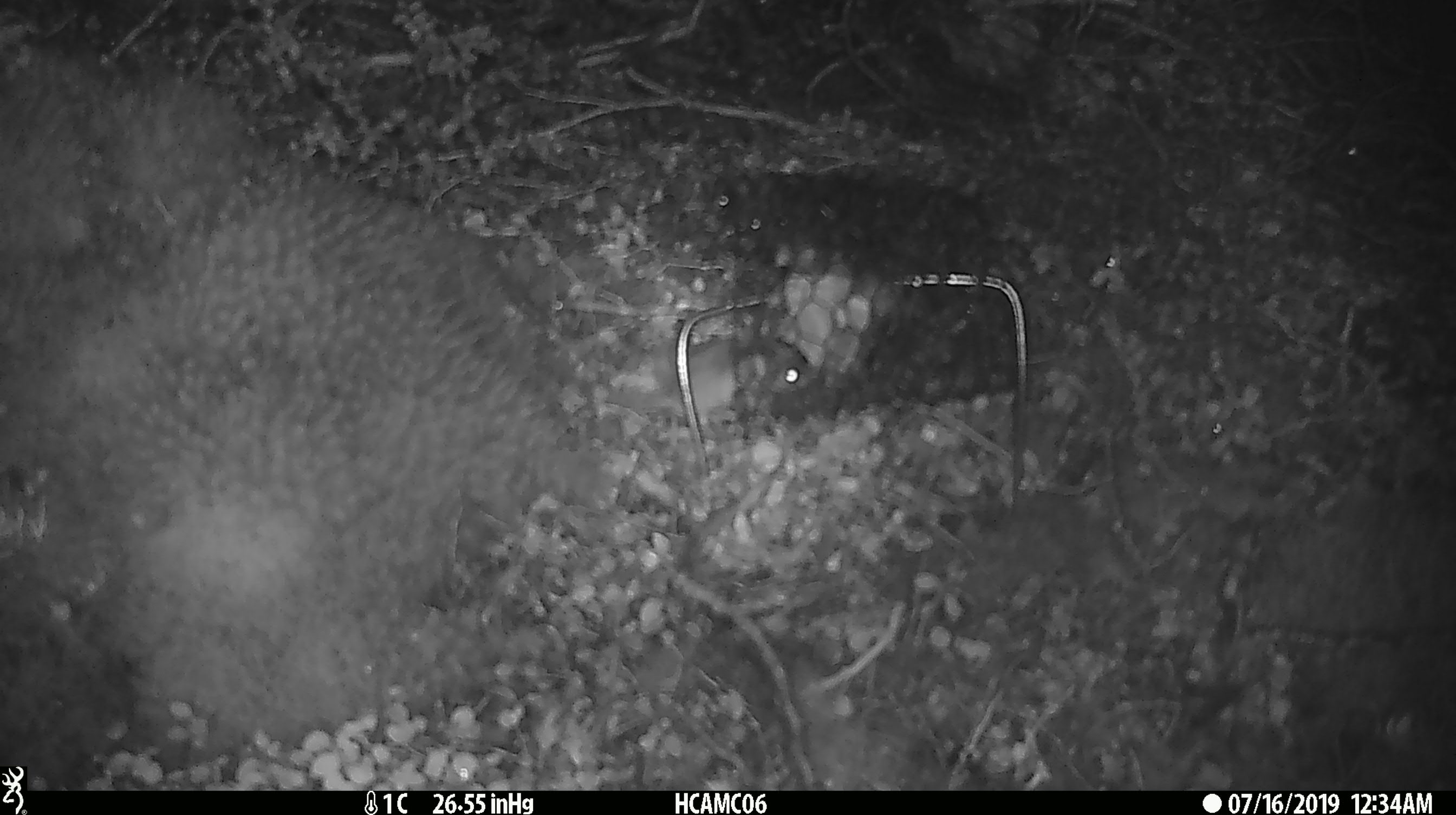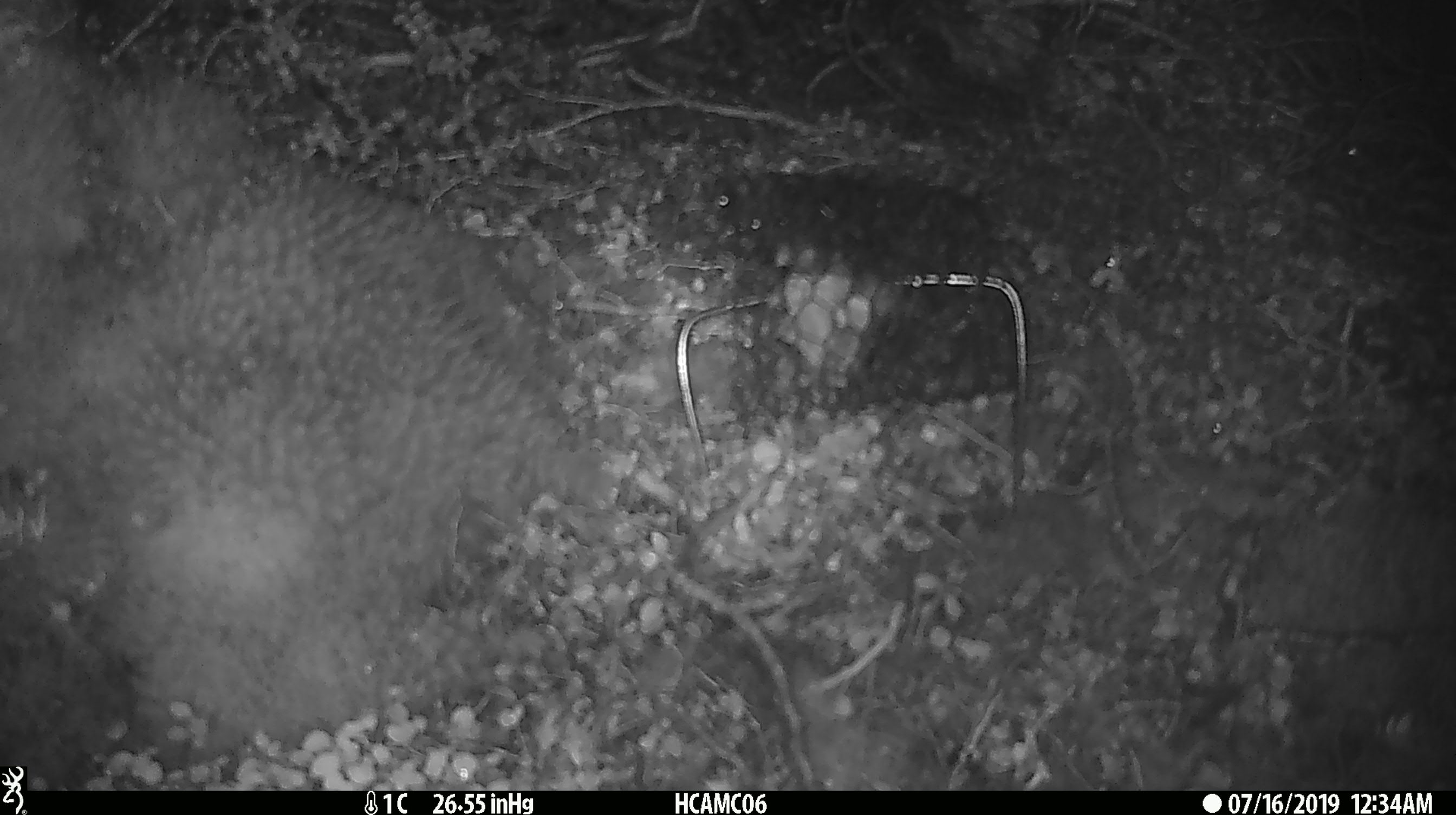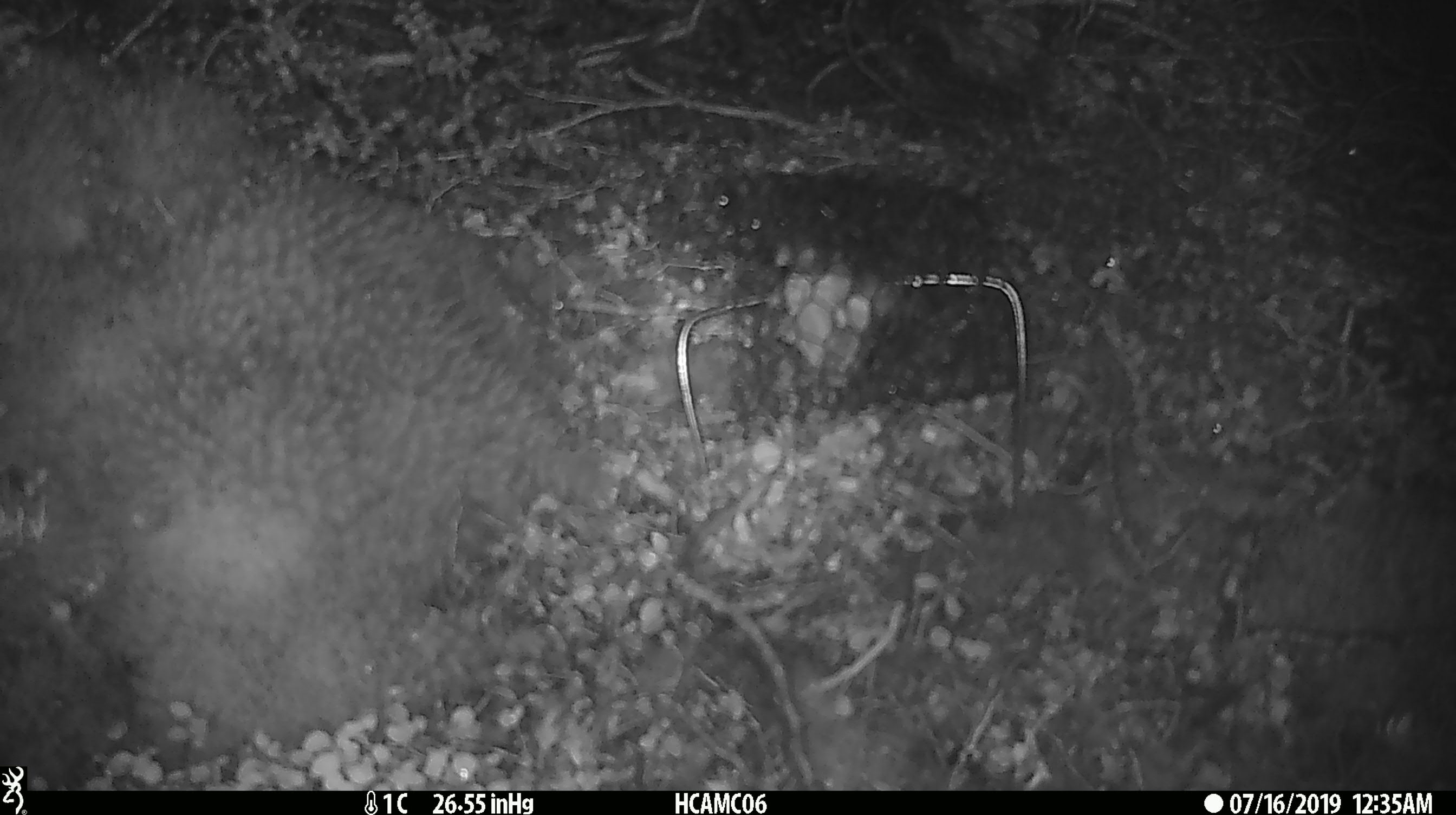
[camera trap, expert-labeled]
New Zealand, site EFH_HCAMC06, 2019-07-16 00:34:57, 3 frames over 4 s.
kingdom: Animalia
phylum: Chordata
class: Mammalia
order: Rodentia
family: Muridae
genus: Mus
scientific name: Mus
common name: mouse